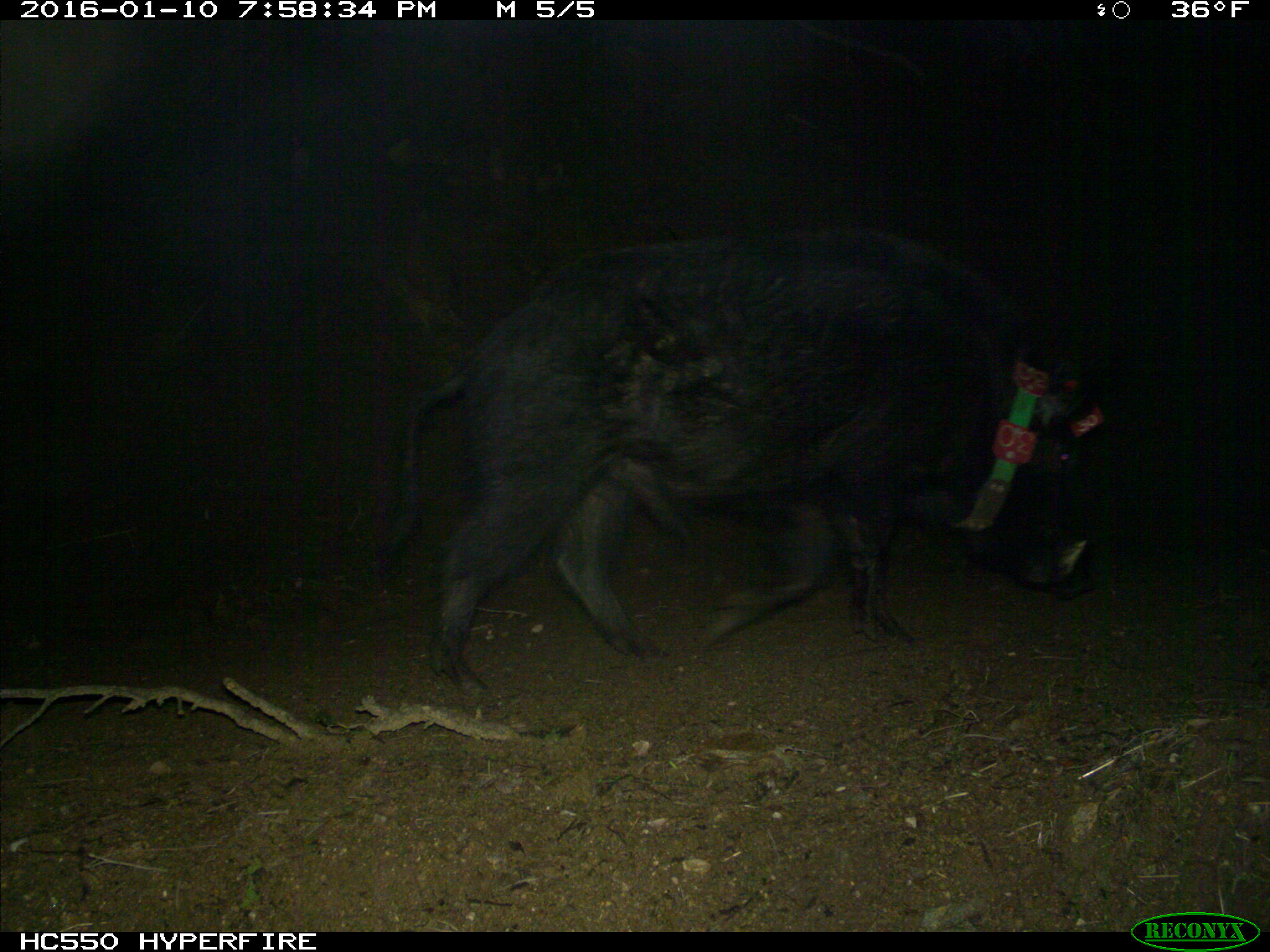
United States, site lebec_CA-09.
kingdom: Animalia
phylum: Chordata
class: Mammalia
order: Artiodactyla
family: Suidae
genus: Sus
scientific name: Sus scrofa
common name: wild boar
Sus scrofa (wild boar).